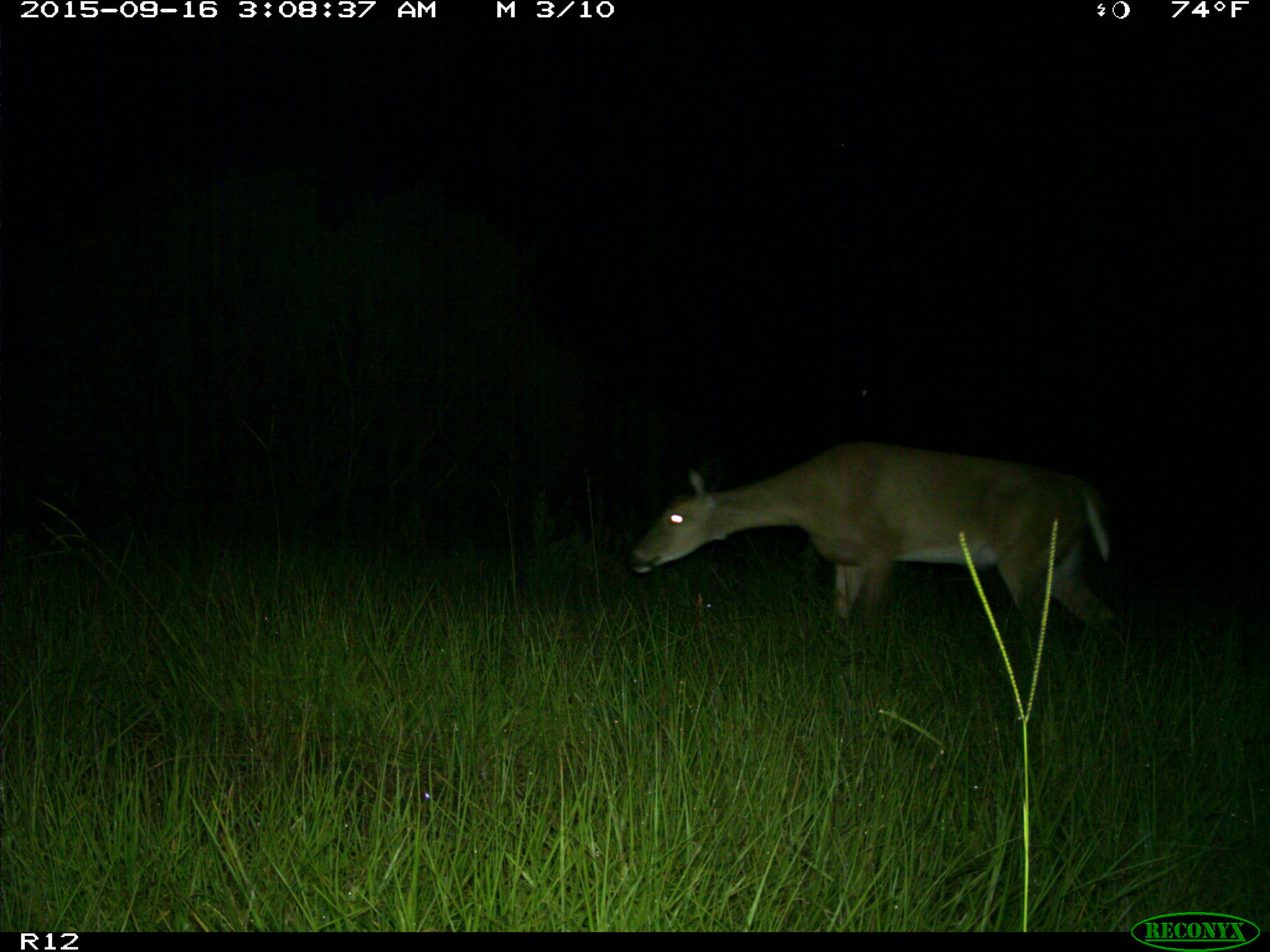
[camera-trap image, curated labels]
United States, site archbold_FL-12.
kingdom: Animalia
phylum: Chordata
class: Mammalia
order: Artiodactyla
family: Cervidae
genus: Odocoileus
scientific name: Odocoileus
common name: deer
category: unidentified deer